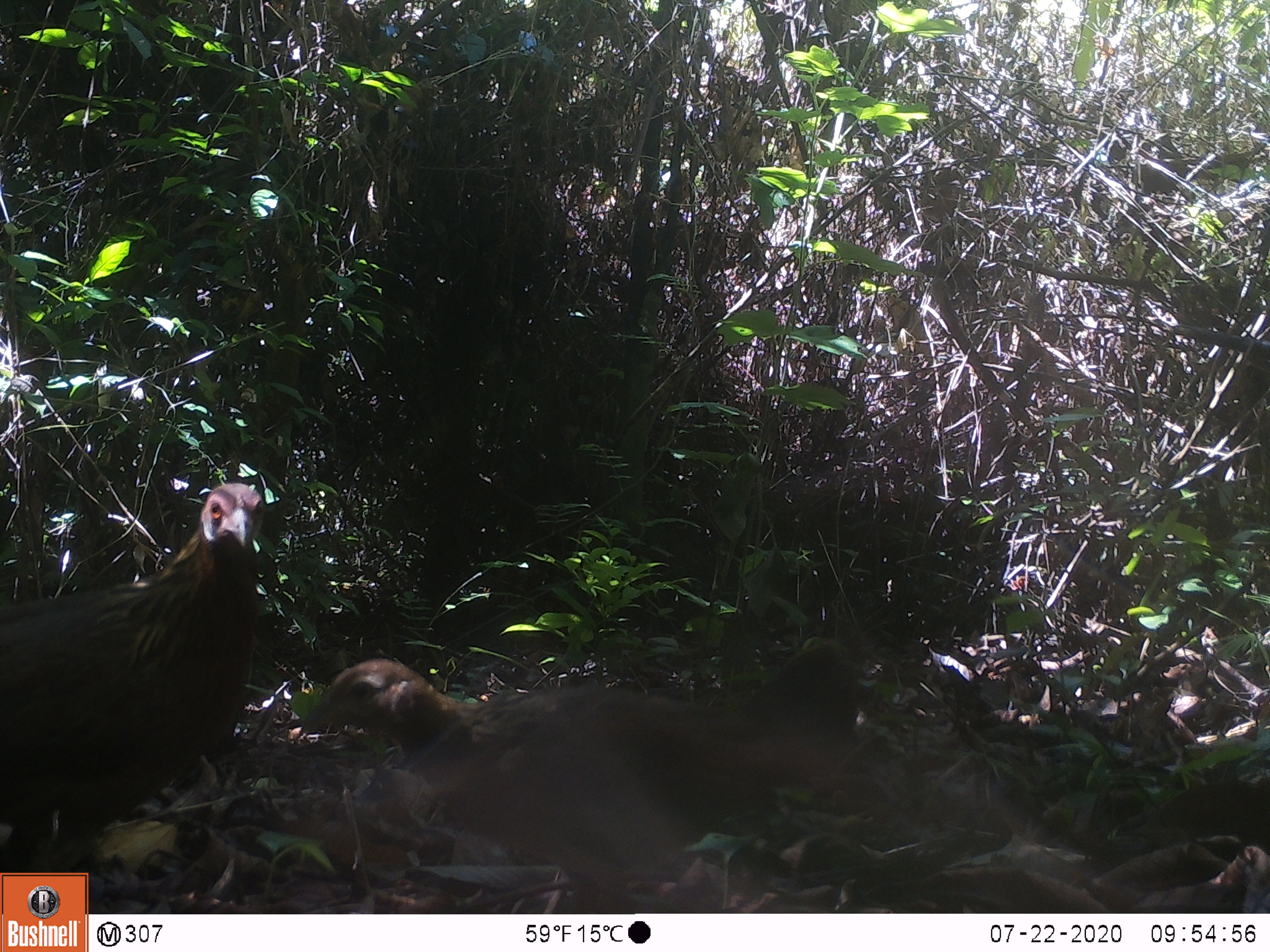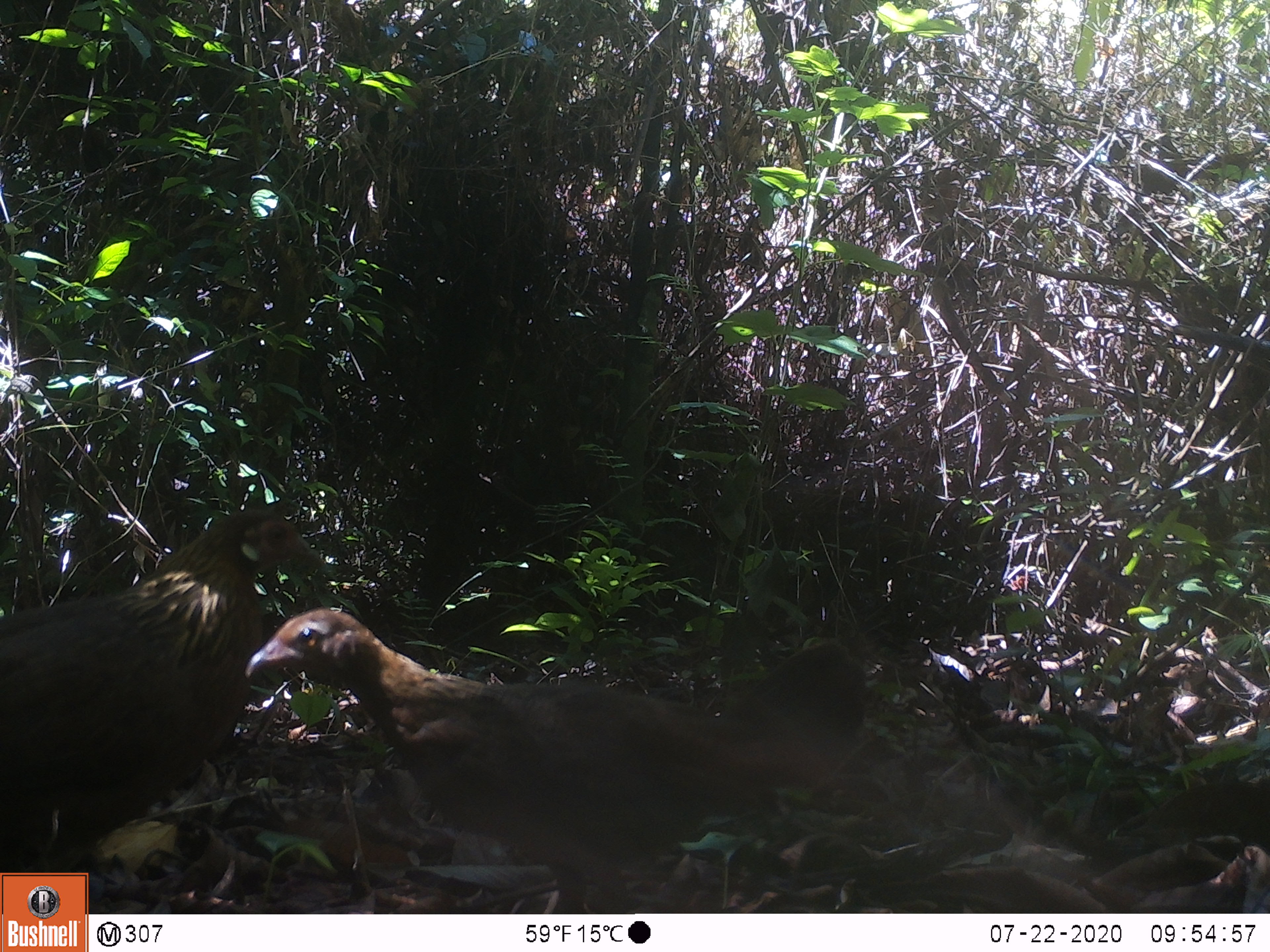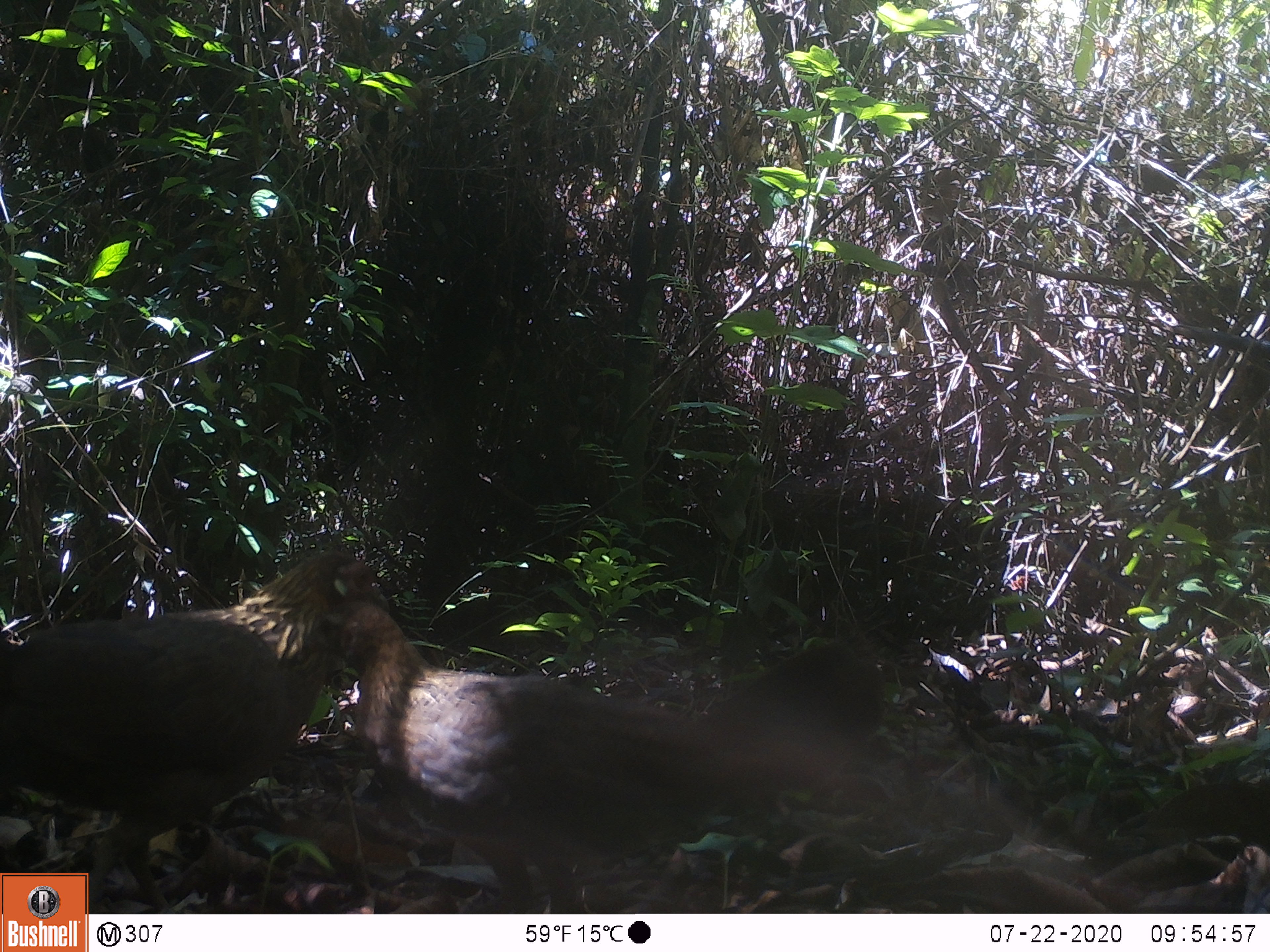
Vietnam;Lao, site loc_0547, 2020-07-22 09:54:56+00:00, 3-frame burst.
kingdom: Animalia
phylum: Chordata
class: Aves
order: Galliformes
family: Phasianidae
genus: Gallus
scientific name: Gallus gallus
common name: red junglefowl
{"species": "red junglefowl (Gallus gallus)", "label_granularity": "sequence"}